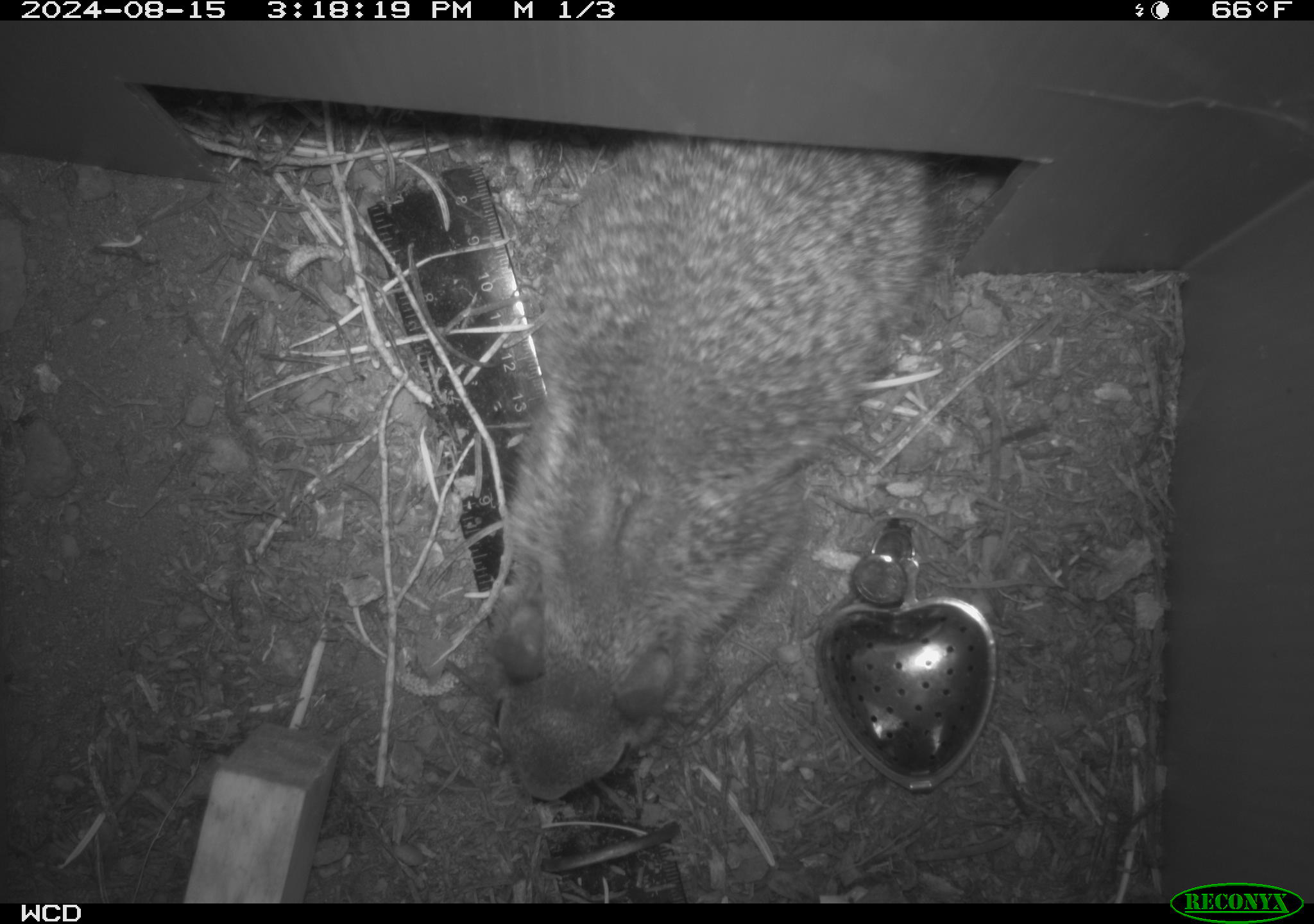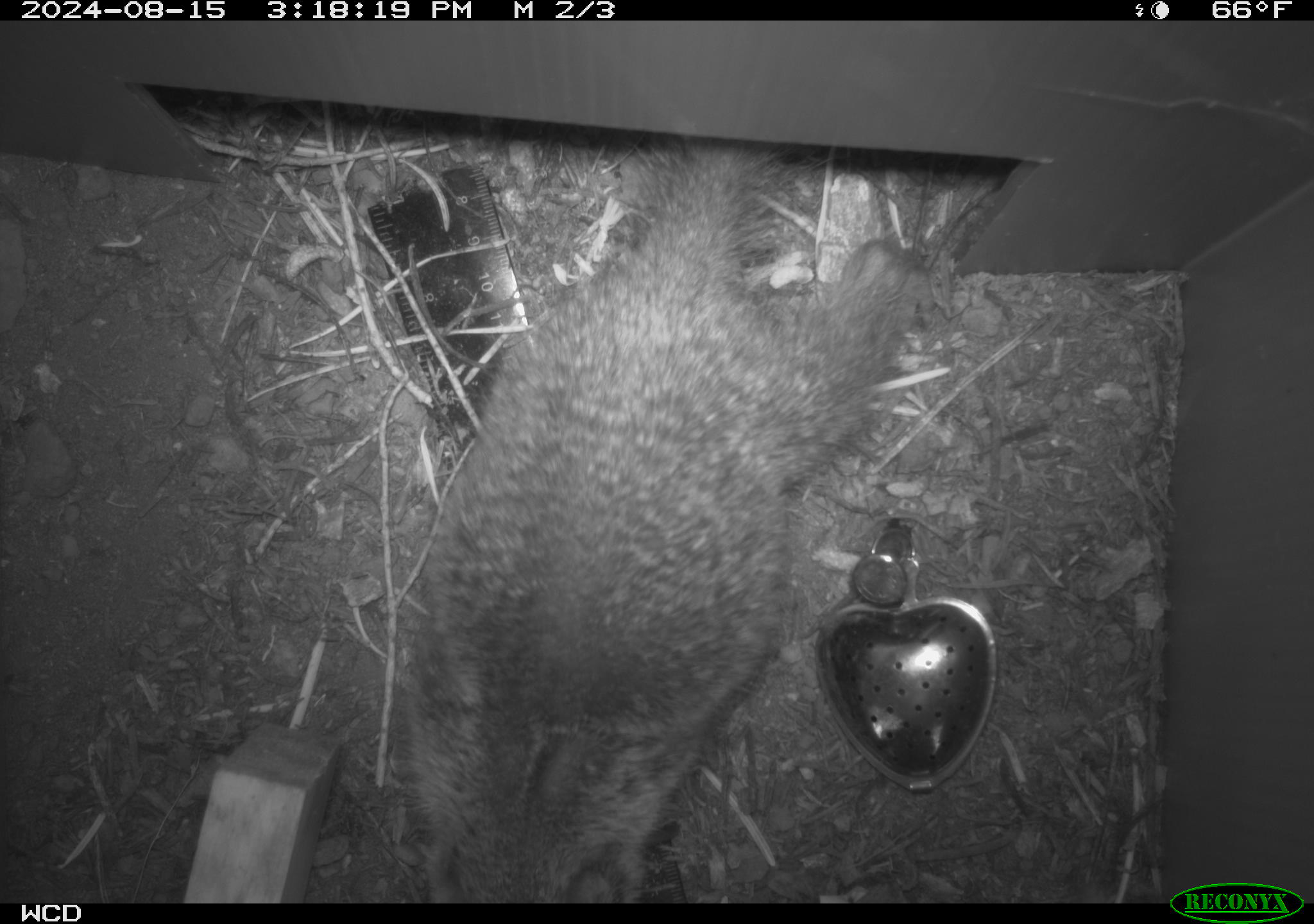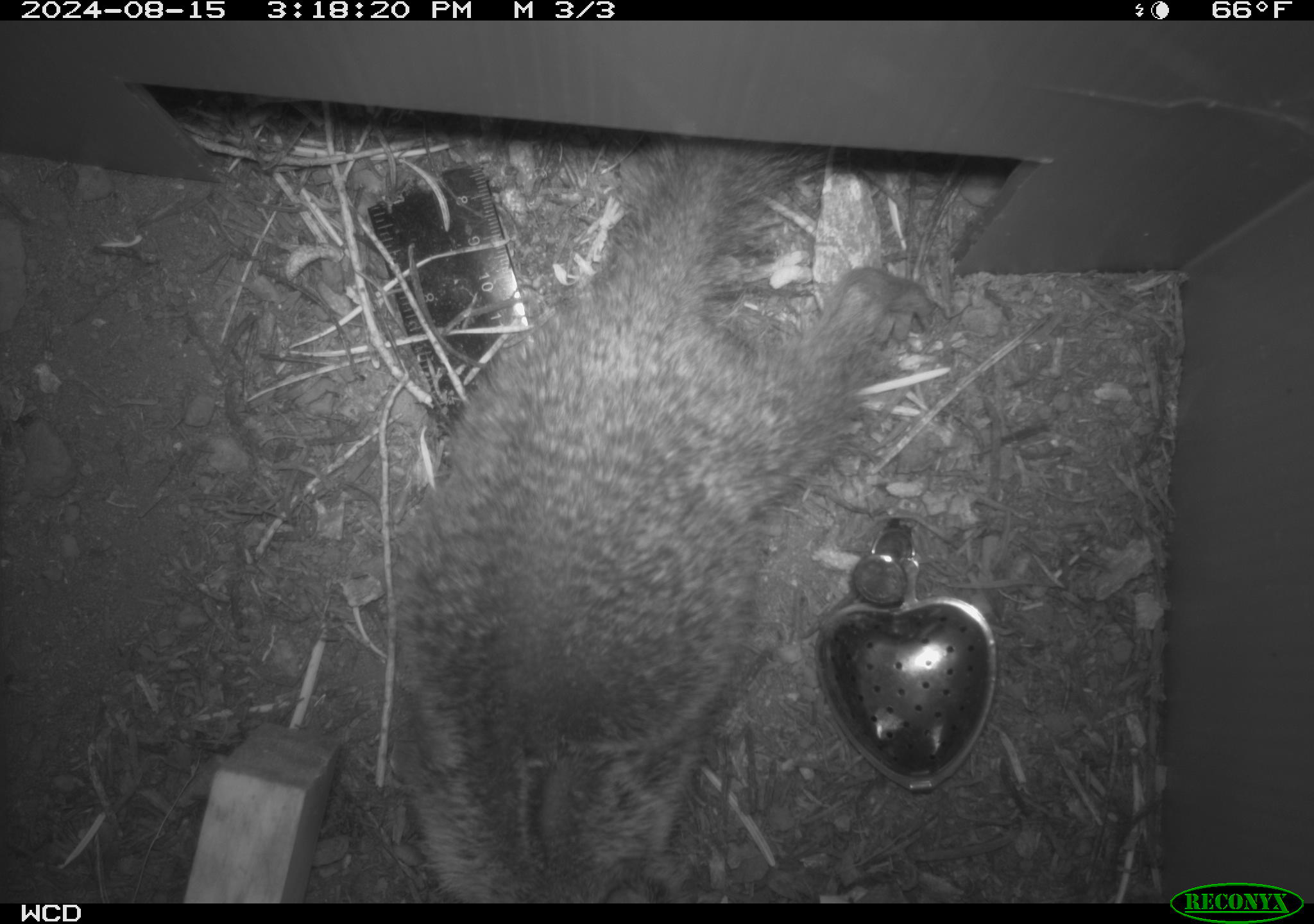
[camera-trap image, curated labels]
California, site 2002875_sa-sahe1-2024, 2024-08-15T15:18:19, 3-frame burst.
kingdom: Animalia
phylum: Chordata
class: Mammalia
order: Rodentia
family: Sciuridae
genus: Otospermophilus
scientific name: Otospermophilus beecheyi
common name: california ground squirrel